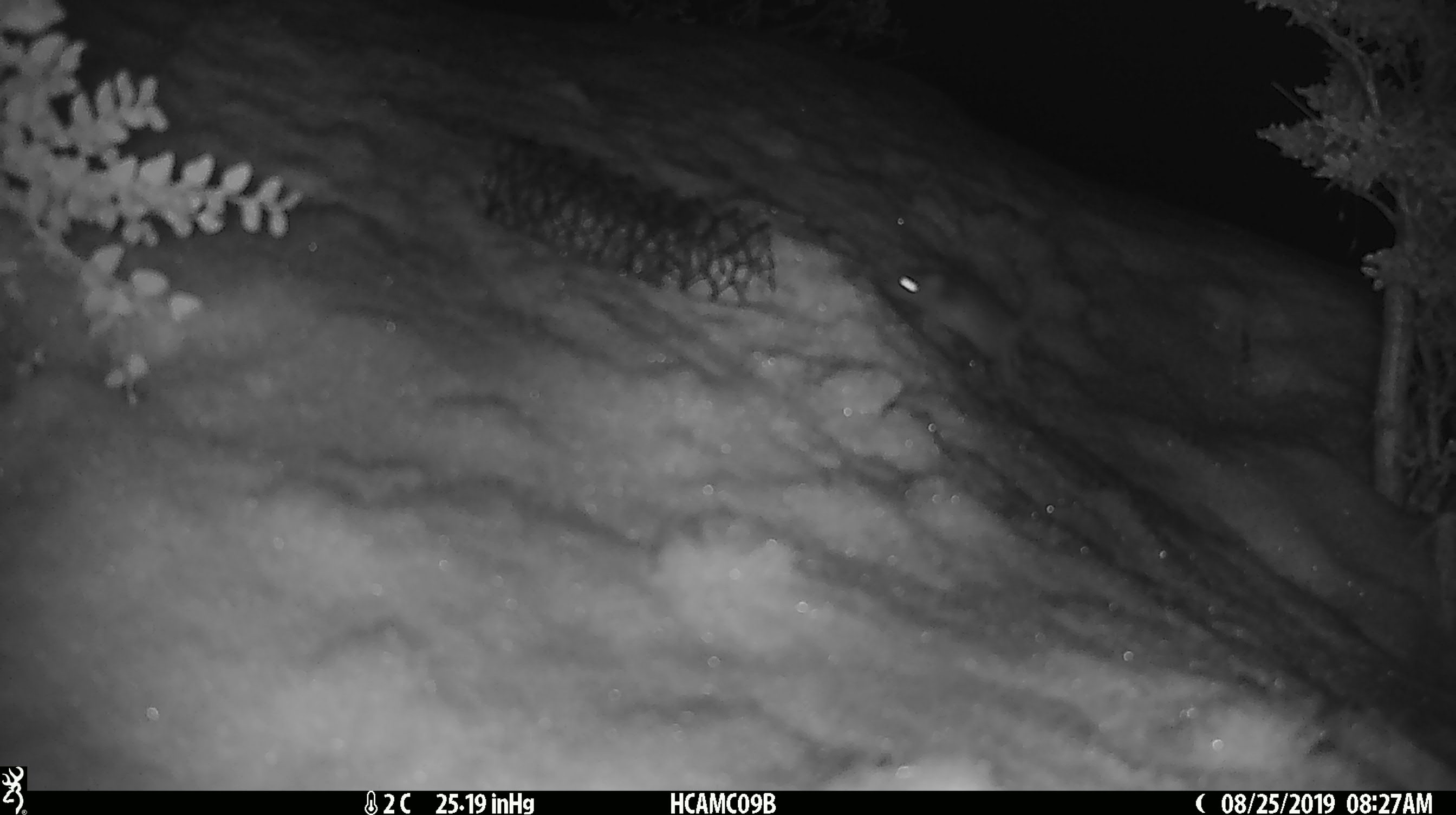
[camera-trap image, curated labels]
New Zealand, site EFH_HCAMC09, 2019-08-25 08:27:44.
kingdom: Animalia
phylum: Chordata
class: Mammalia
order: Rodentia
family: Muridae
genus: Mus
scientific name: Mus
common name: mouse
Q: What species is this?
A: Mouse (Mus).